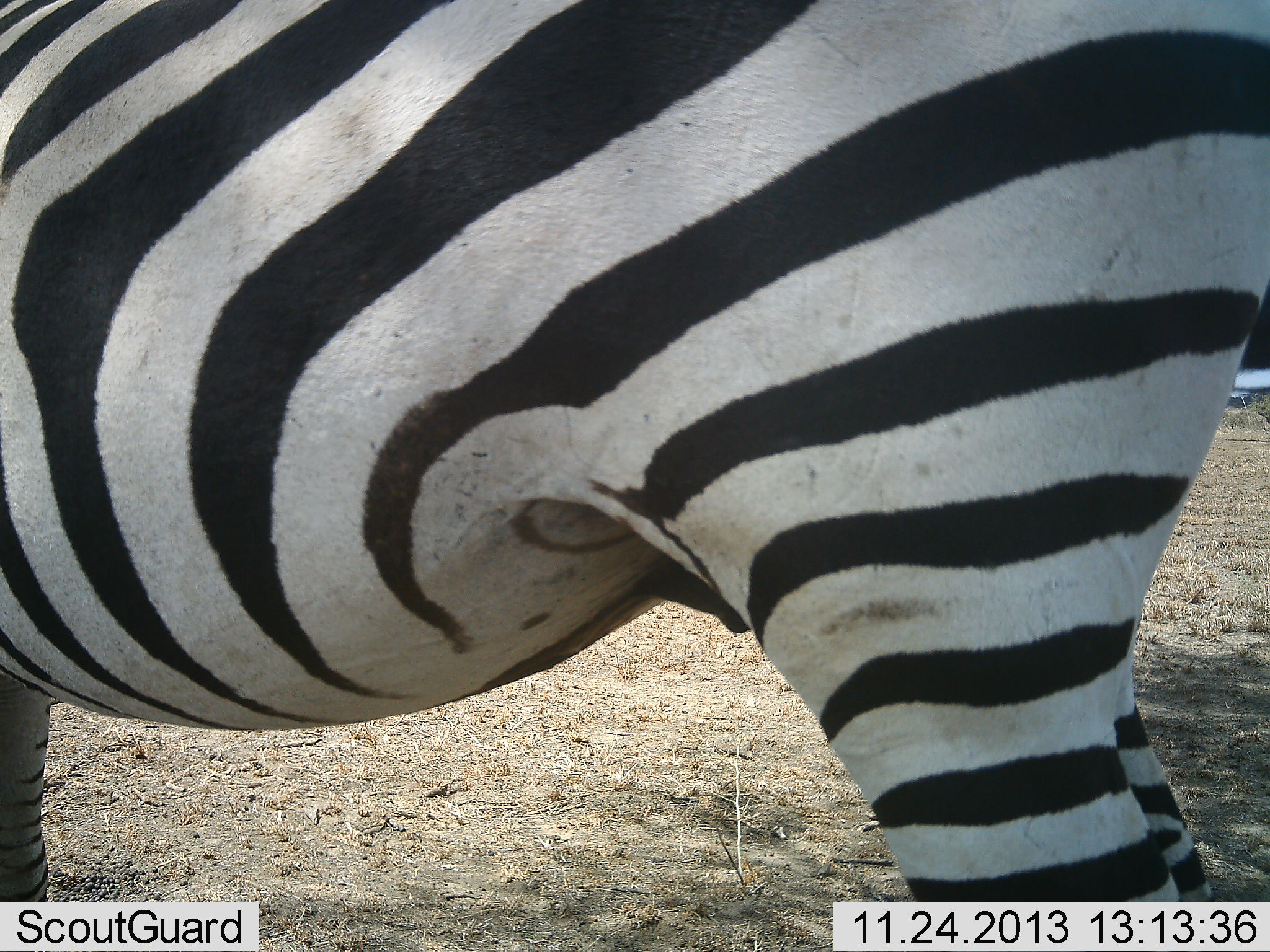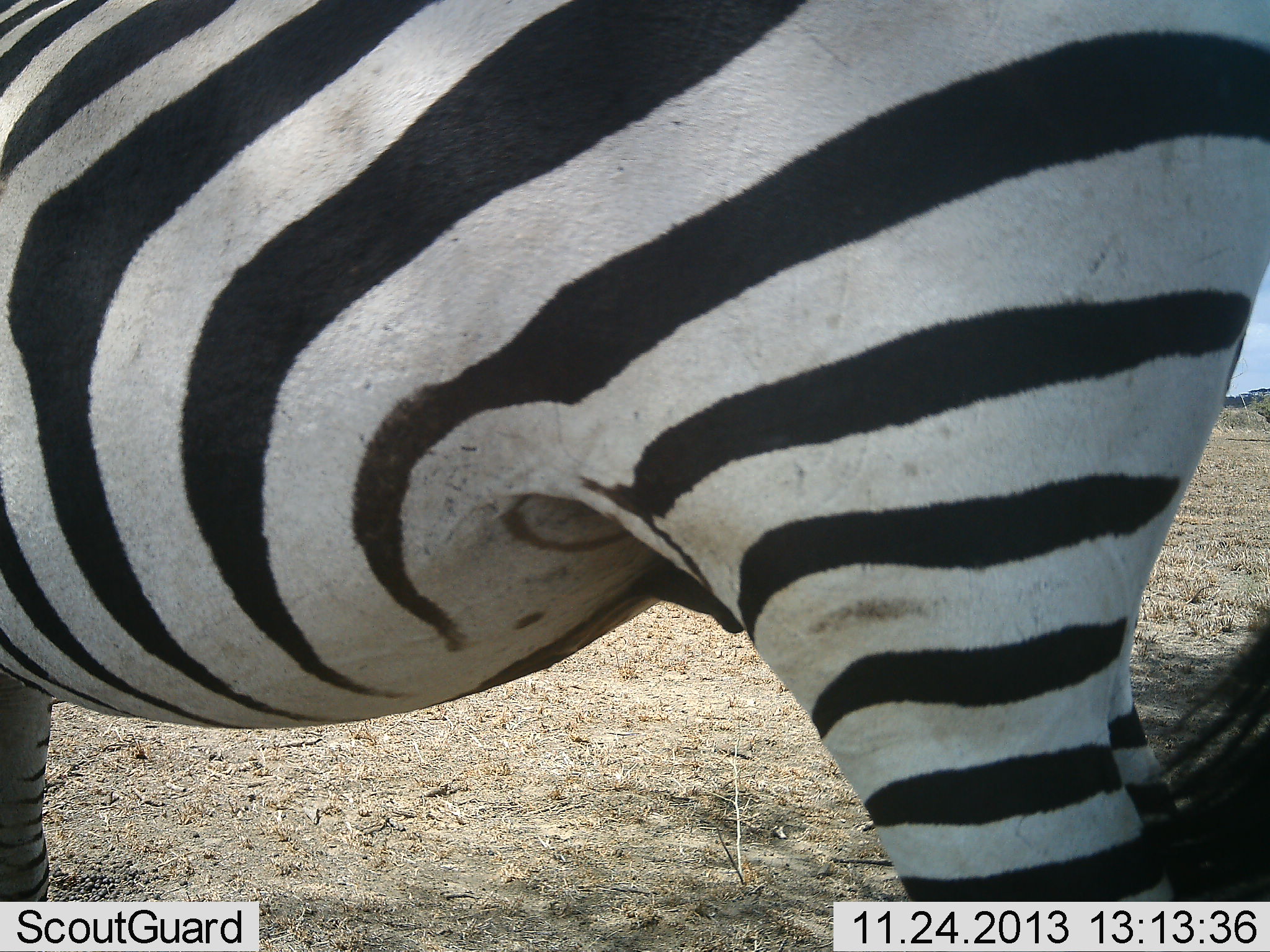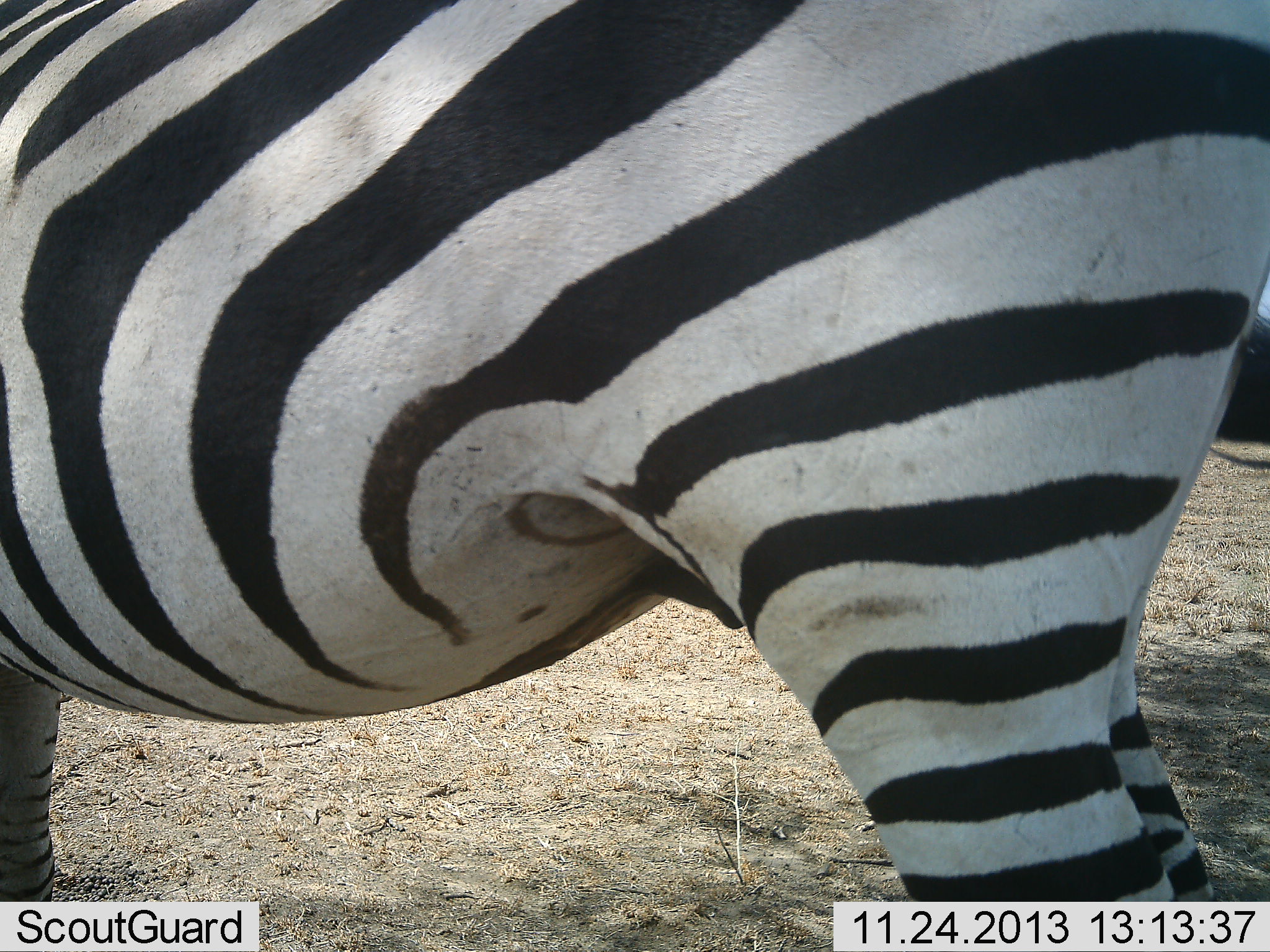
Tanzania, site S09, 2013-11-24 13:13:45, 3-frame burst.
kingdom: Animalia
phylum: Chordata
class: Mammalia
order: Perissodactyla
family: Equidae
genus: Equus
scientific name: Equus quagga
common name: plains zebra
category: zebra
Zebra (plains zebra) (Equus quagga), count 1. Behavior (volunteer vote fractions): standing 93%, resting 3%, moving 3%, interacting 0%. Young present (vote fraction): 0%. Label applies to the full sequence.